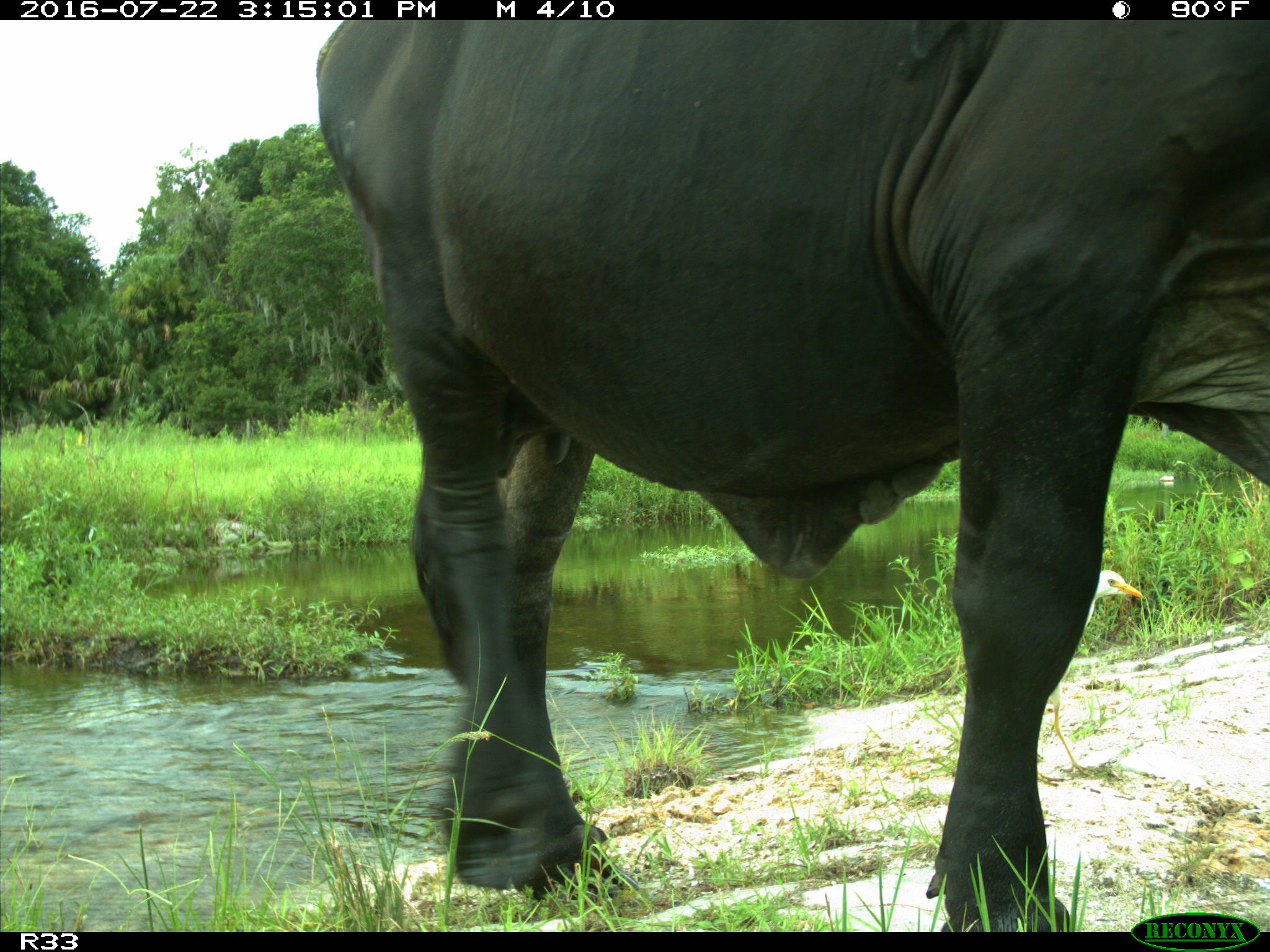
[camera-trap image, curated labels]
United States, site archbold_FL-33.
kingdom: Animalia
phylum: Chordata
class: Mammalia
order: Artiodactyla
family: Bovidae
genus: Bos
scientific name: Bos taurus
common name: domestic cow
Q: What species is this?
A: Bos taurus (domestic cow).